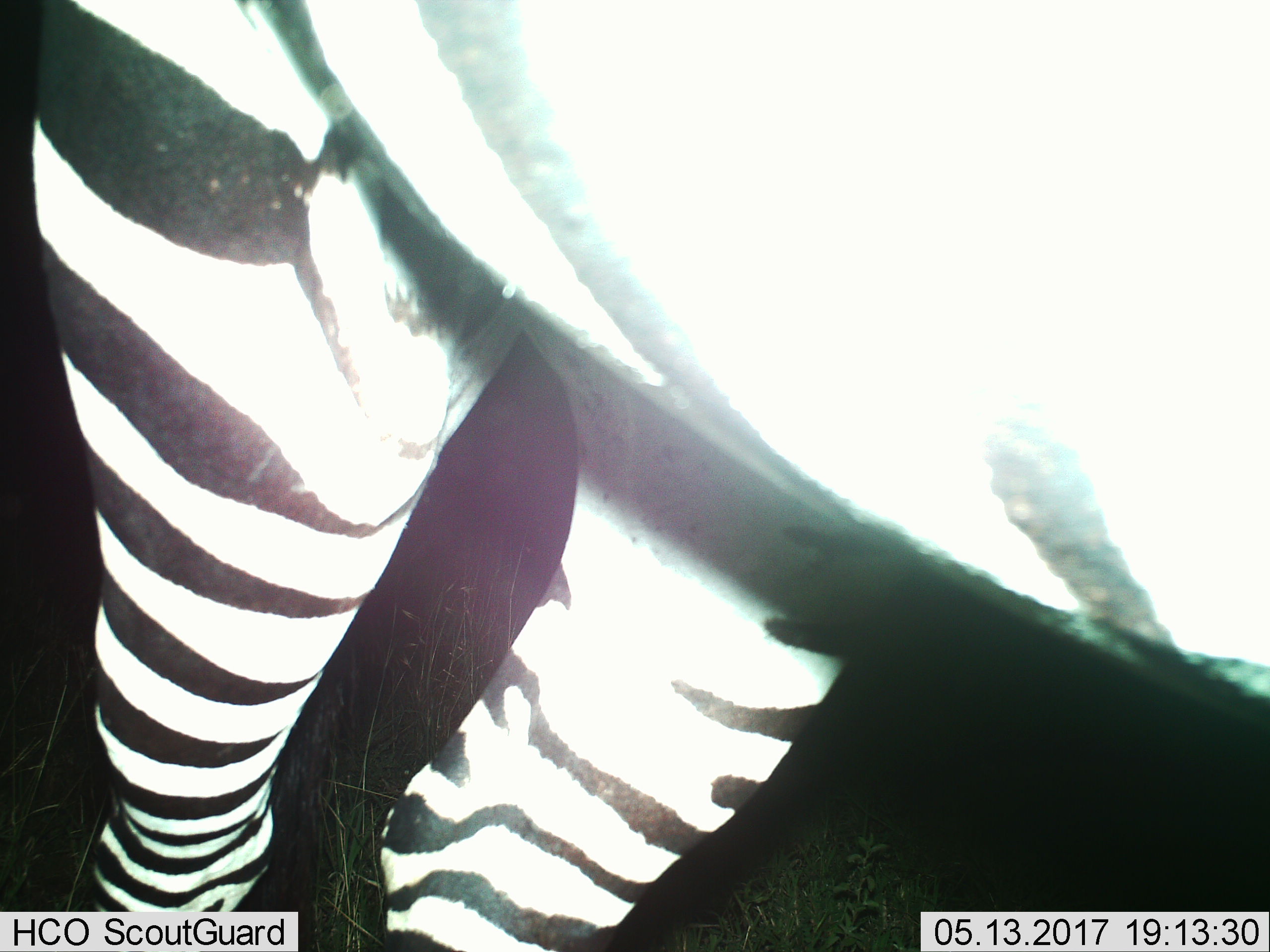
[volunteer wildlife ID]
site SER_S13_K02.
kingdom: Animalia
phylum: Chordata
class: Mammalia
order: Perissodactyla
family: Equidae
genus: Equus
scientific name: Equus quagga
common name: plains zebra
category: zebraplains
Zebraplains (plains zebra) (Equus quagga), count 1. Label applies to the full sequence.